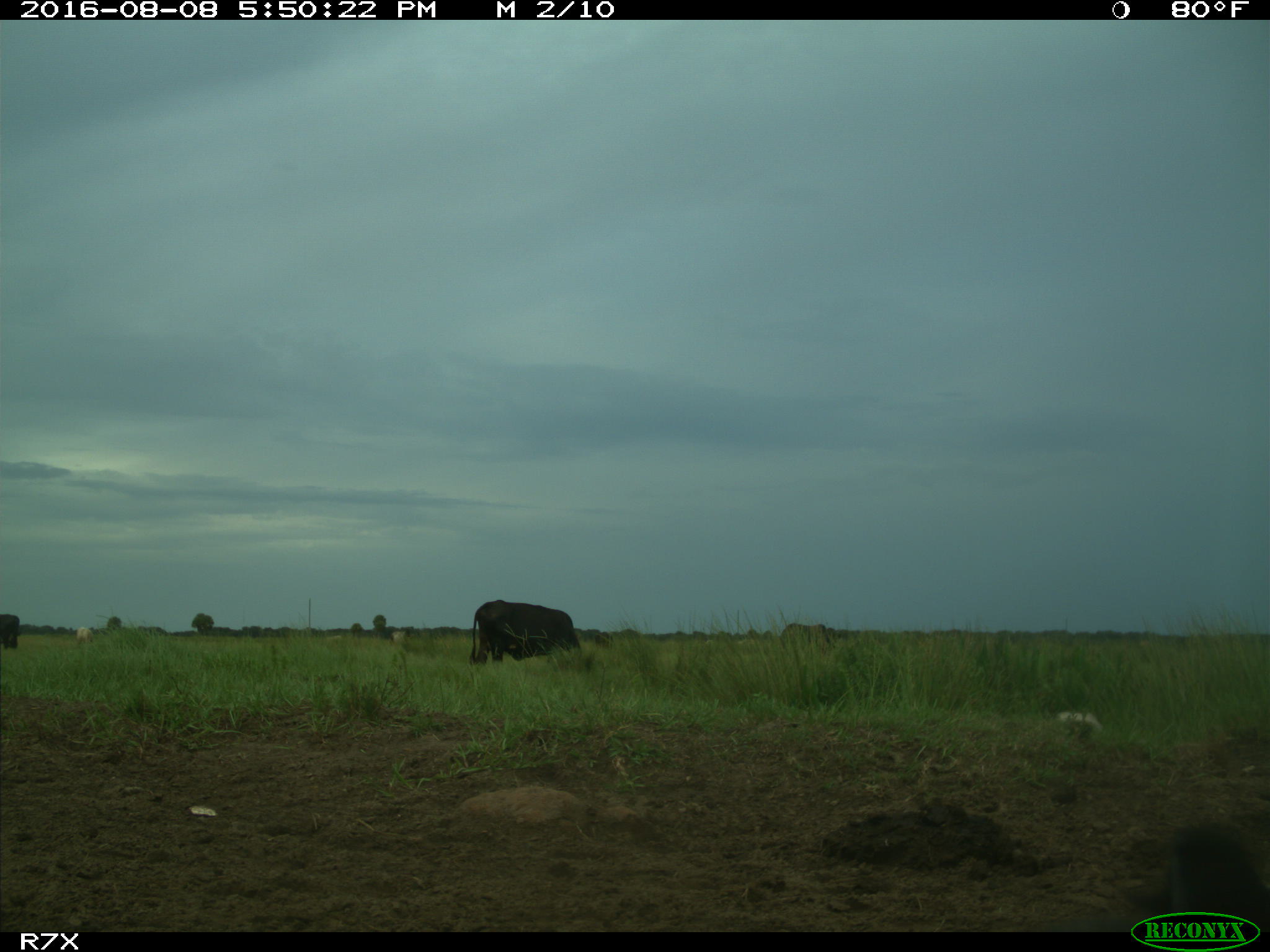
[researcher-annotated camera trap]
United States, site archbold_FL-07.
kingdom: Animalia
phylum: Chordata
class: Mammalia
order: Artiodactyla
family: Bovidae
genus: Bos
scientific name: Bos taurus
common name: domestic cow